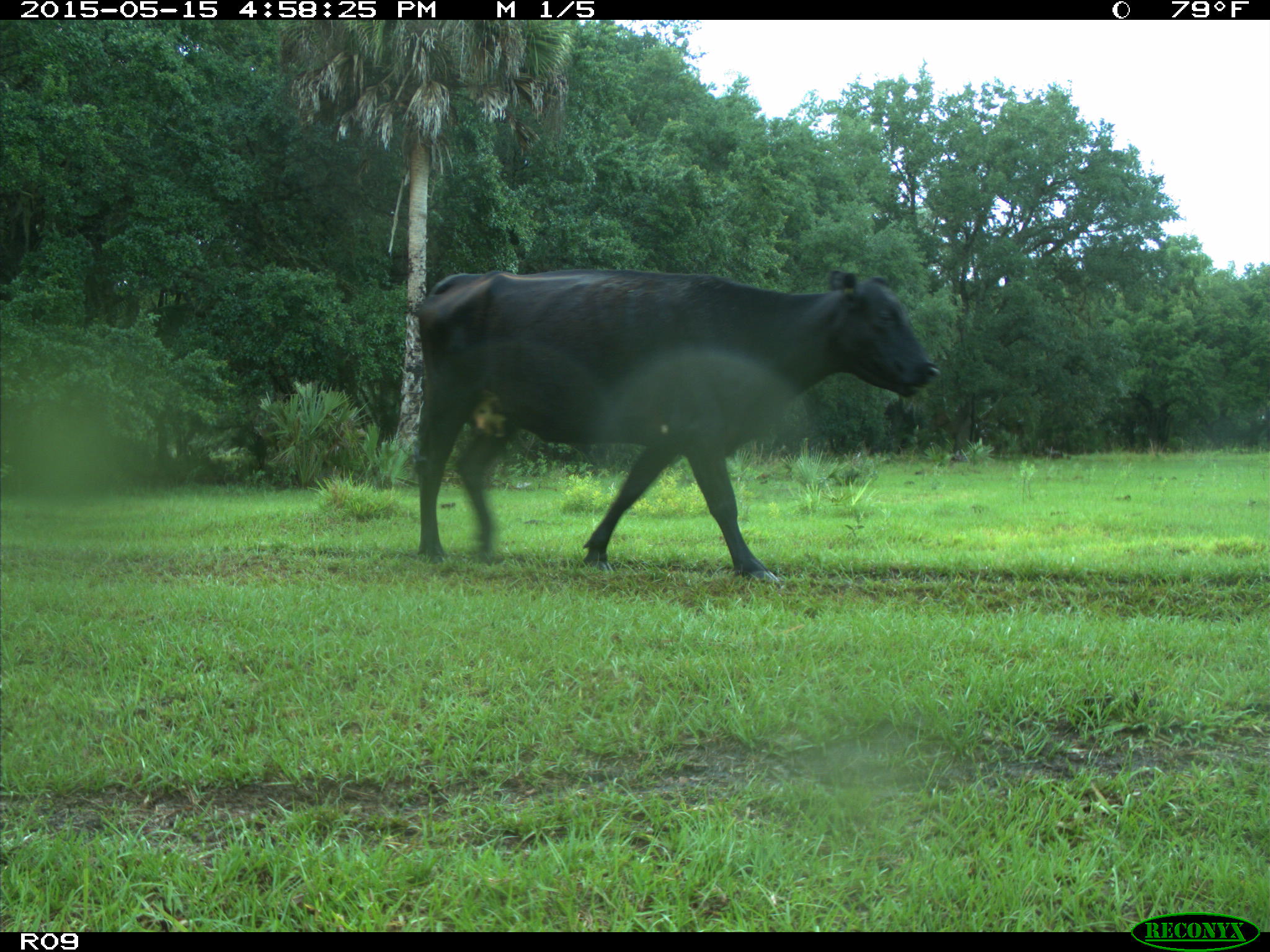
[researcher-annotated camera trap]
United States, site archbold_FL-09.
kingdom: Animalia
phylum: Chordata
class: Mammalia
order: Artiodactyla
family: Bovidae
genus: Bos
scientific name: Bos taurus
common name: domestic cow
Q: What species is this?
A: Bos taurus (domestic cow).